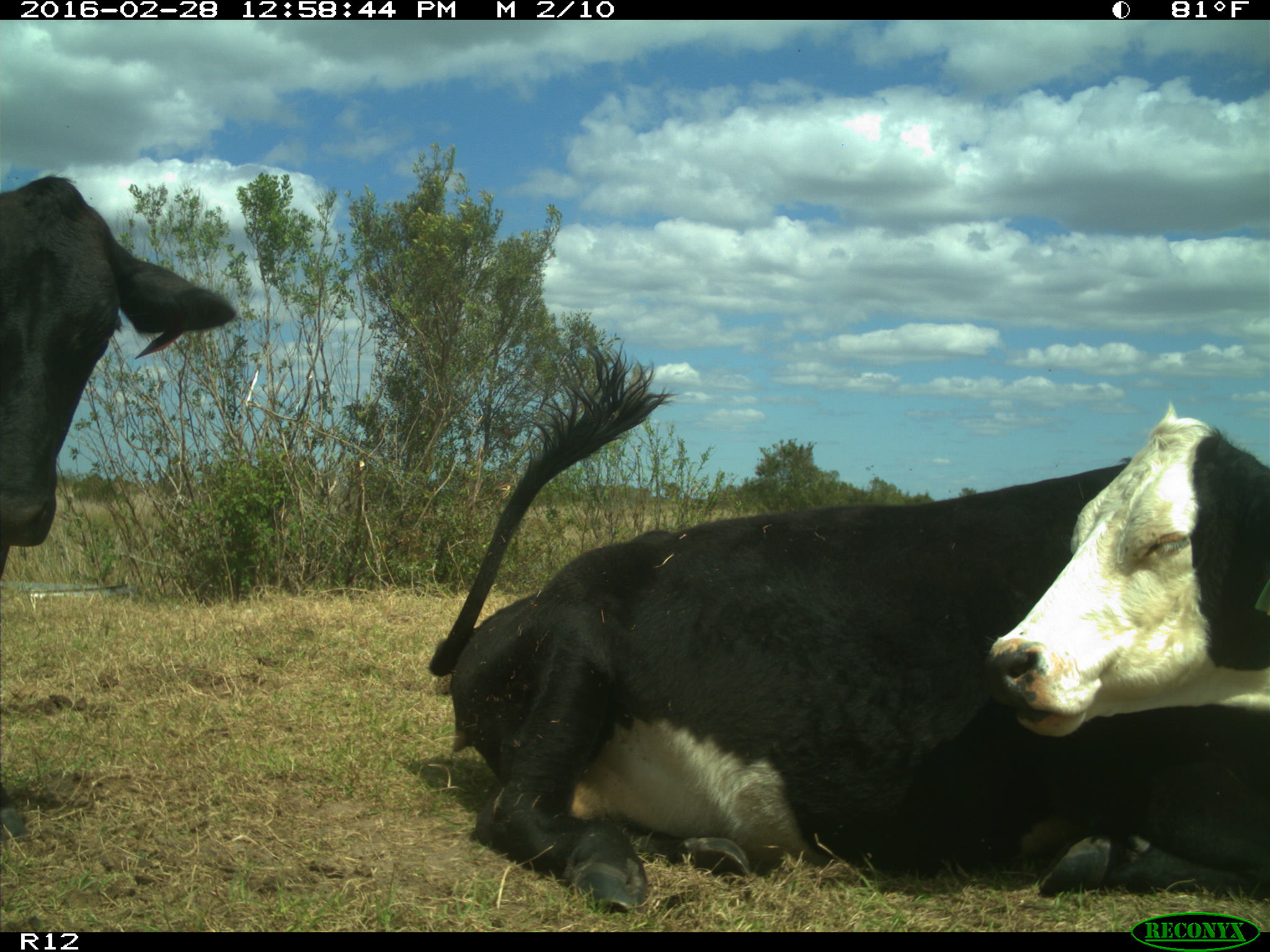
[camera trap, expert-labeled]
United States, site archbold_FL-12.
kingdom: Animalia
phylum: Chordata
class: Mammalia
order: Artiodactyla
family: Bovidae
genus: Bos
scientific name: Bos taurus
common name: domestic cow